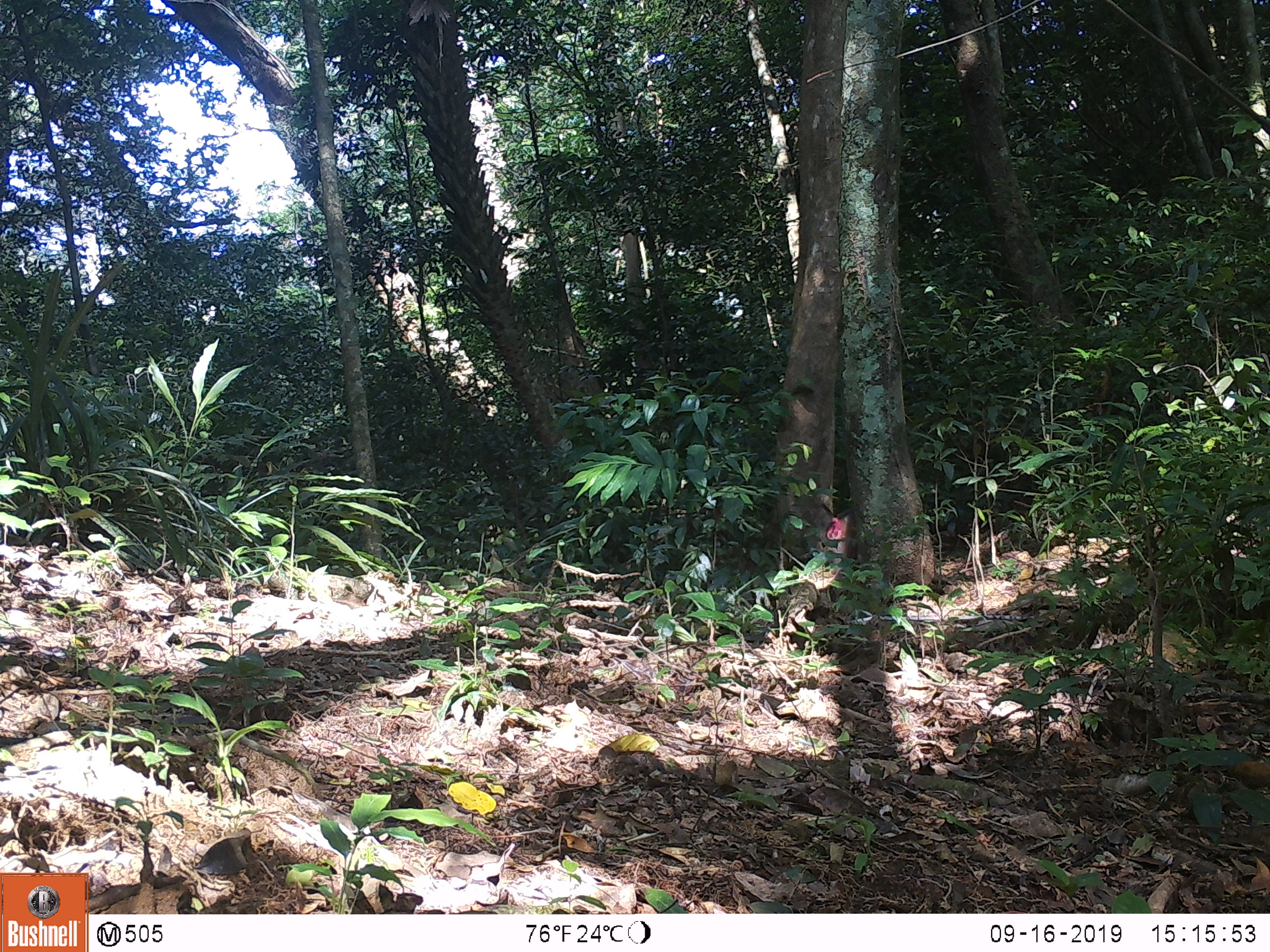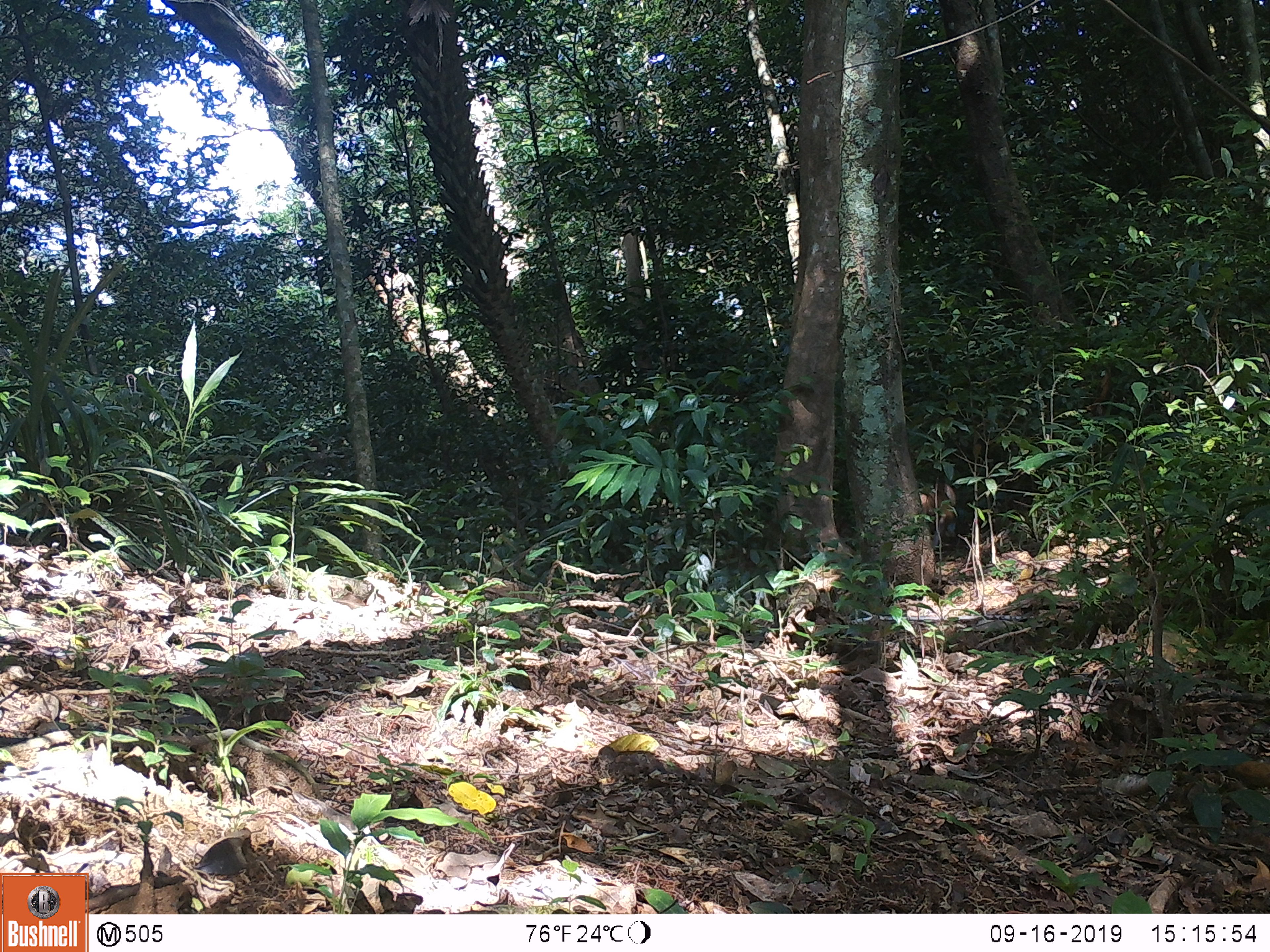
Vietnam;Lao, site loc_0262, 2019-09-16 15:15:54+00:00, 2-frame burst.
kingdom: Animalia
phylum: Chordata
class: Mammalia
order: Primates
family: Cercopithecidae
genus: Macaca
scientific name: Macaca nemestrina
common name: pig-tailed macaque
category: pig tailed macaque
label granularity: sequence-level